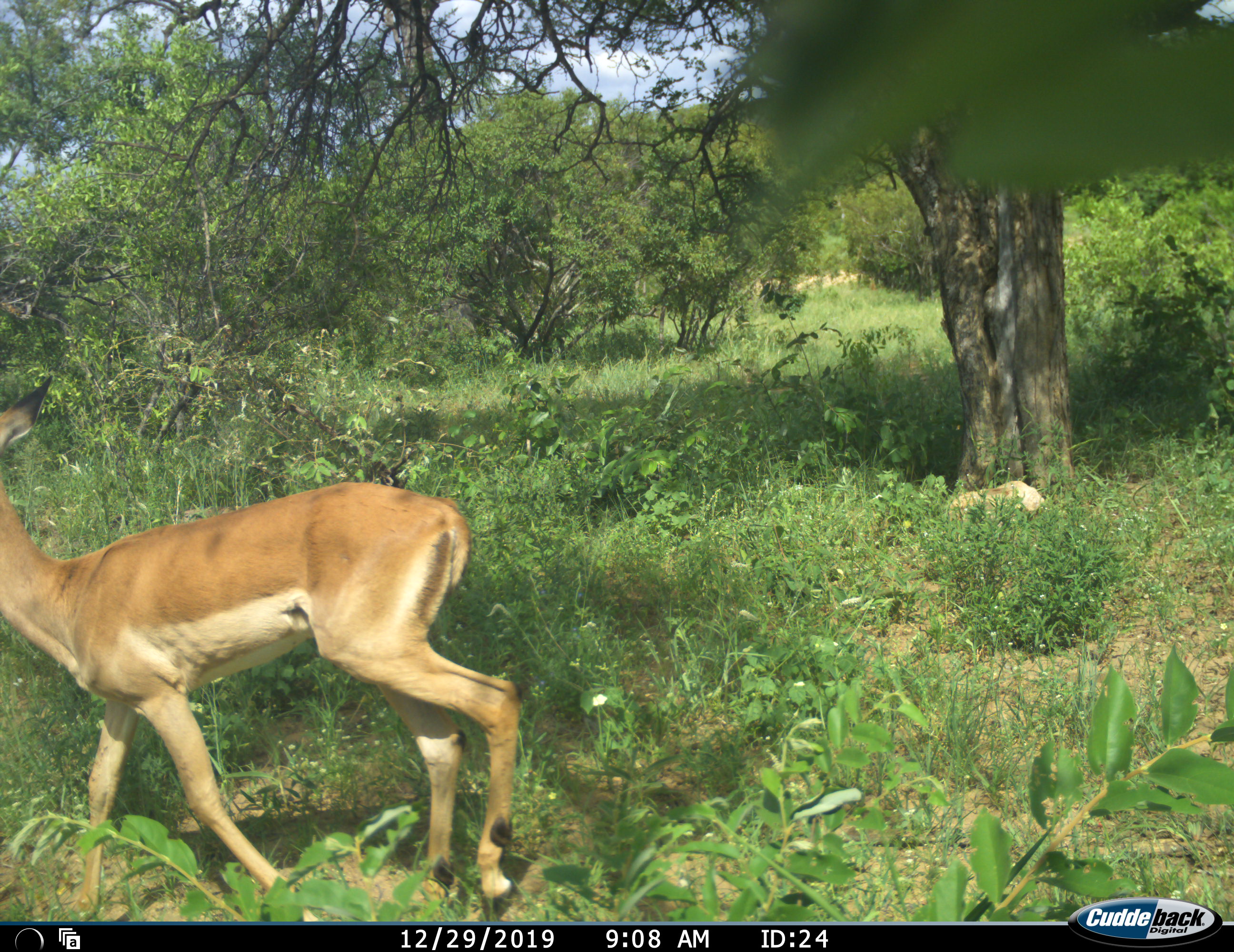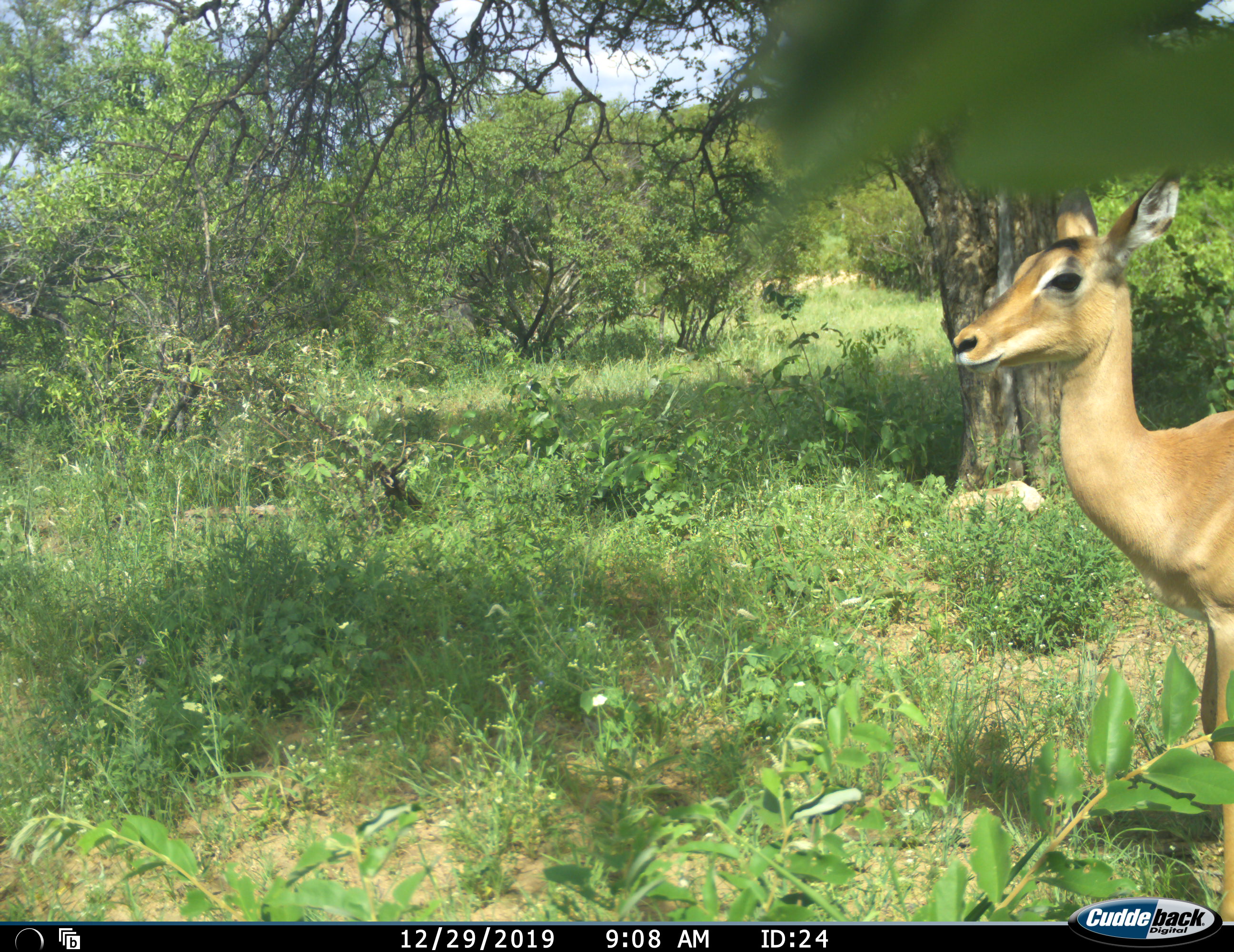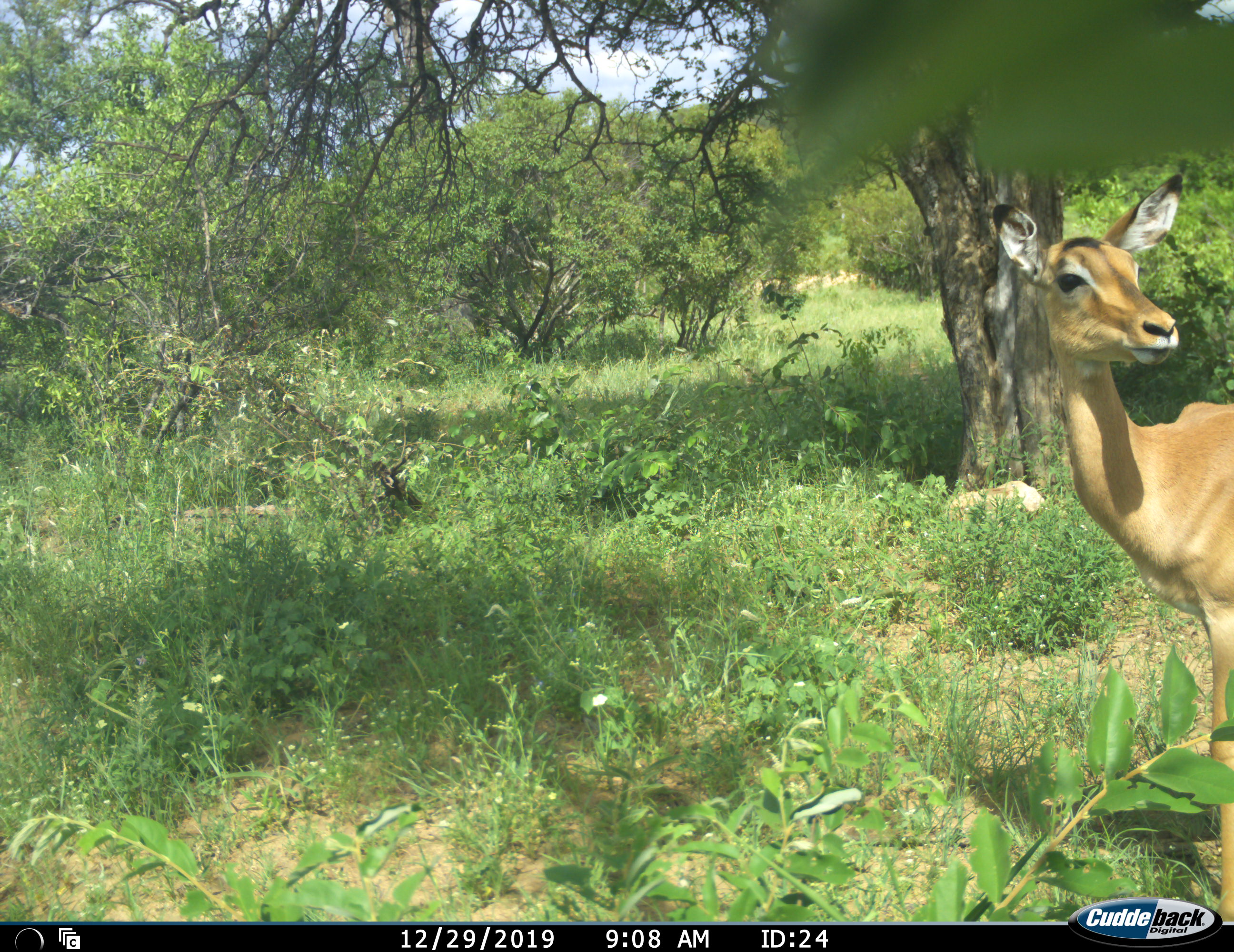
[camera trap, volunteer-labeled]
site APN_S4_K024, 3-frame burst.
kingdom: Animalia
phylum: Chordata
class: Mammalia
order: Artiodactyla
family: Bovidae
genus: Aepyceros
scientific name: Aepyceros melampus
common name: impala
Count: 1.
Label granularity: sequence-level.